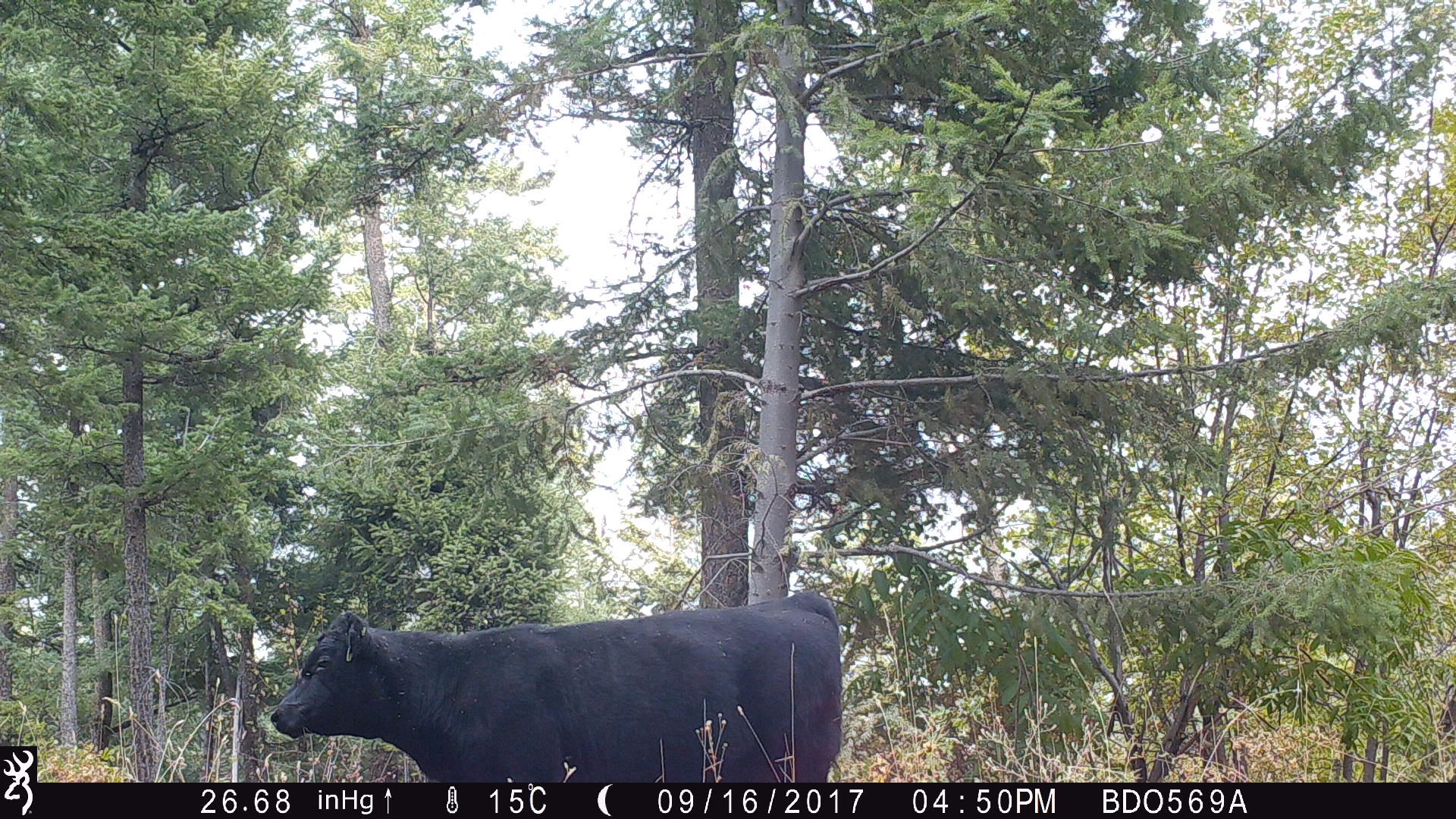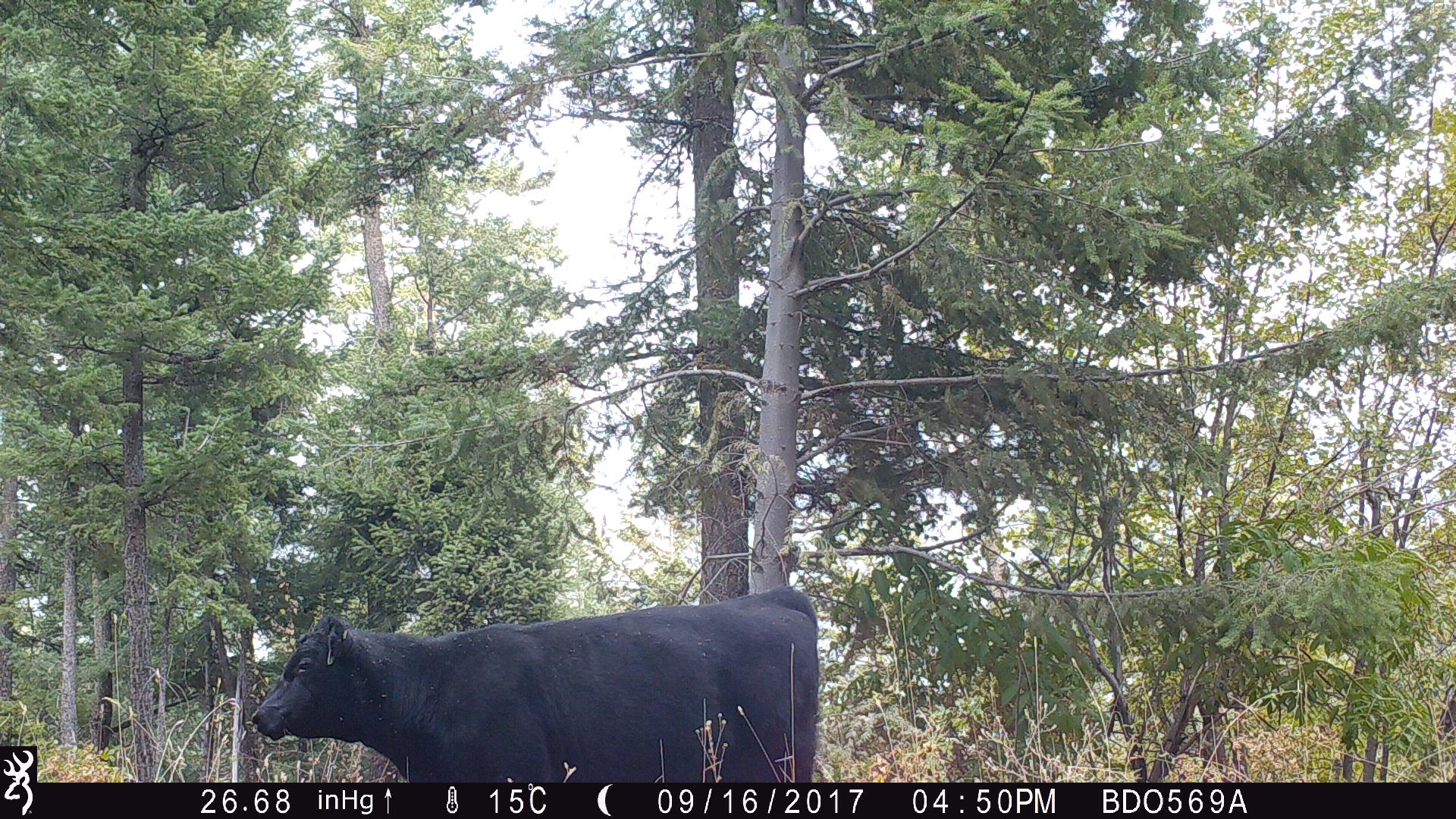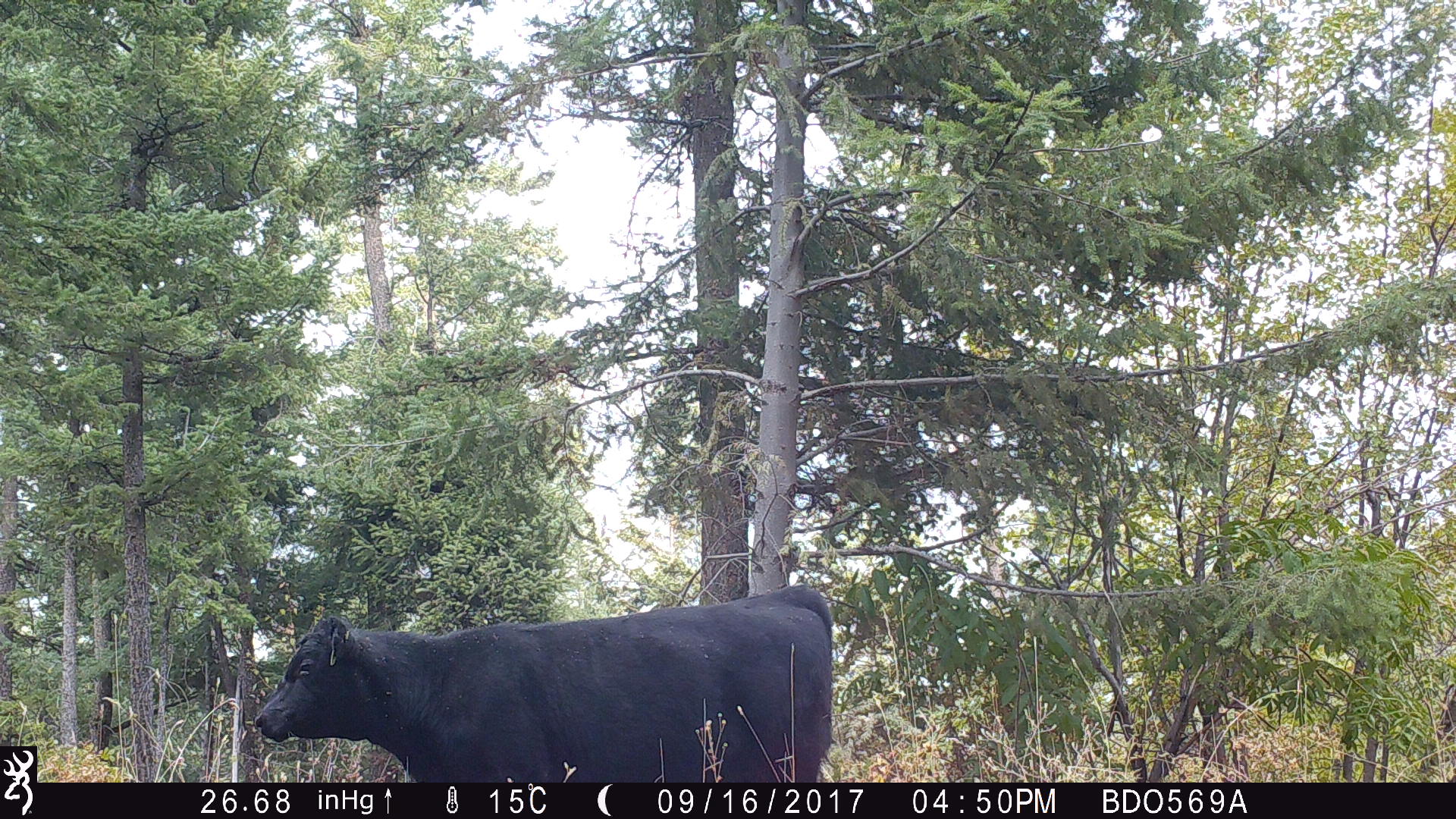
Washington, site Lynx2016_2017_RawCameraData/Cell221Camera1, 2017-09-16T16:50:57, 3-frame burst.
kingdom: Animalia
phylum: Chordata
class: Mammalia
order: Artiodactyla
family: Bovidae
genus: Bos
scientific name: Bos taurus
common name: domestic cattle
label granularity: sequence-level